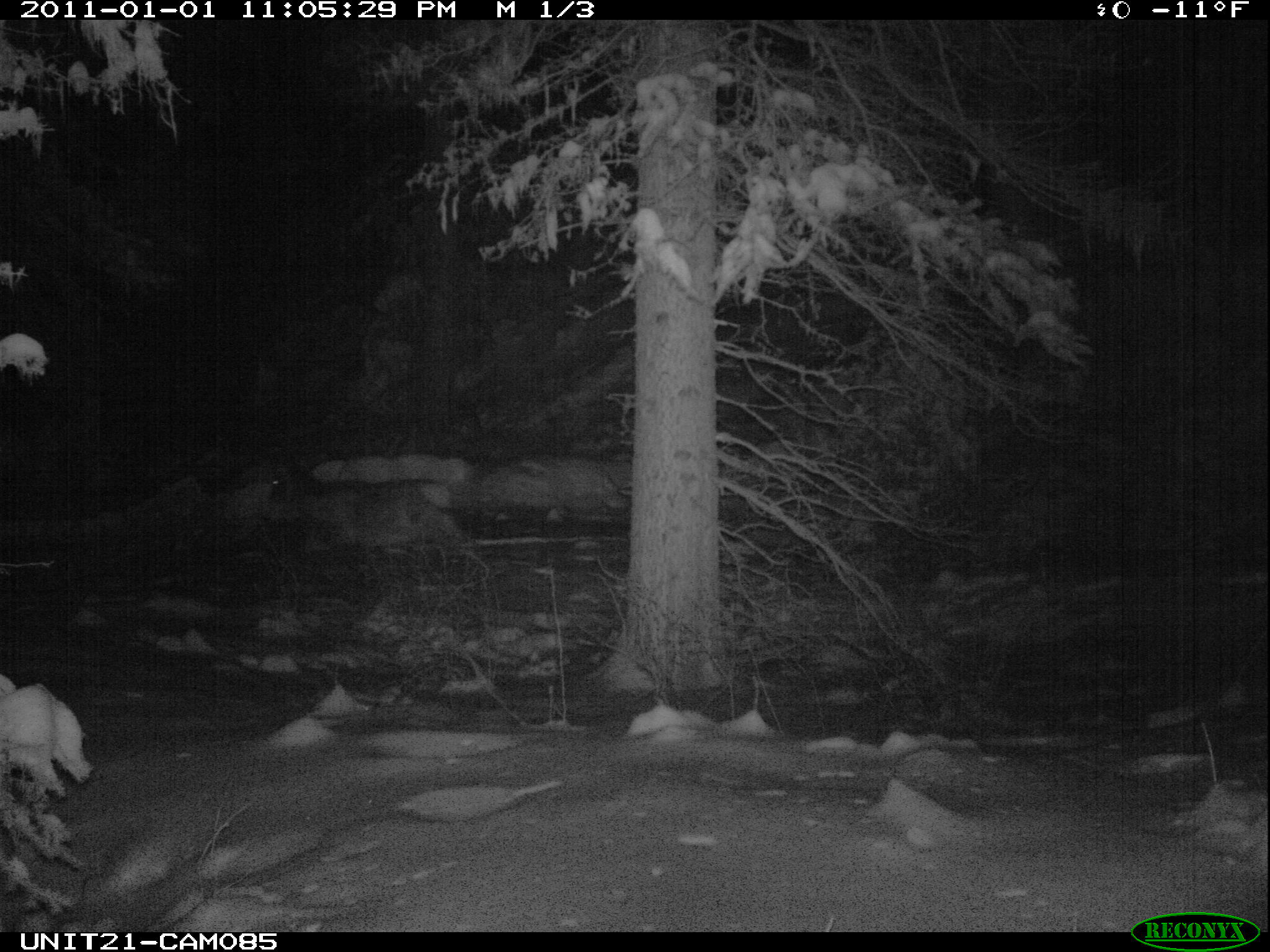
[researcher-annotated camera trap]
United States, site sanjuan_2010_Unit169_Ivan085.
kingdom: Animalia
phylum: Chordata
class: Mammalia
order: Artiodactyla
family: Cervidae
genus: Odocoileus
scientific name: Odocoileus hemionus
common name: mule deer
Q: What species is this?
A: Odocoileus hemionus (mule deer).